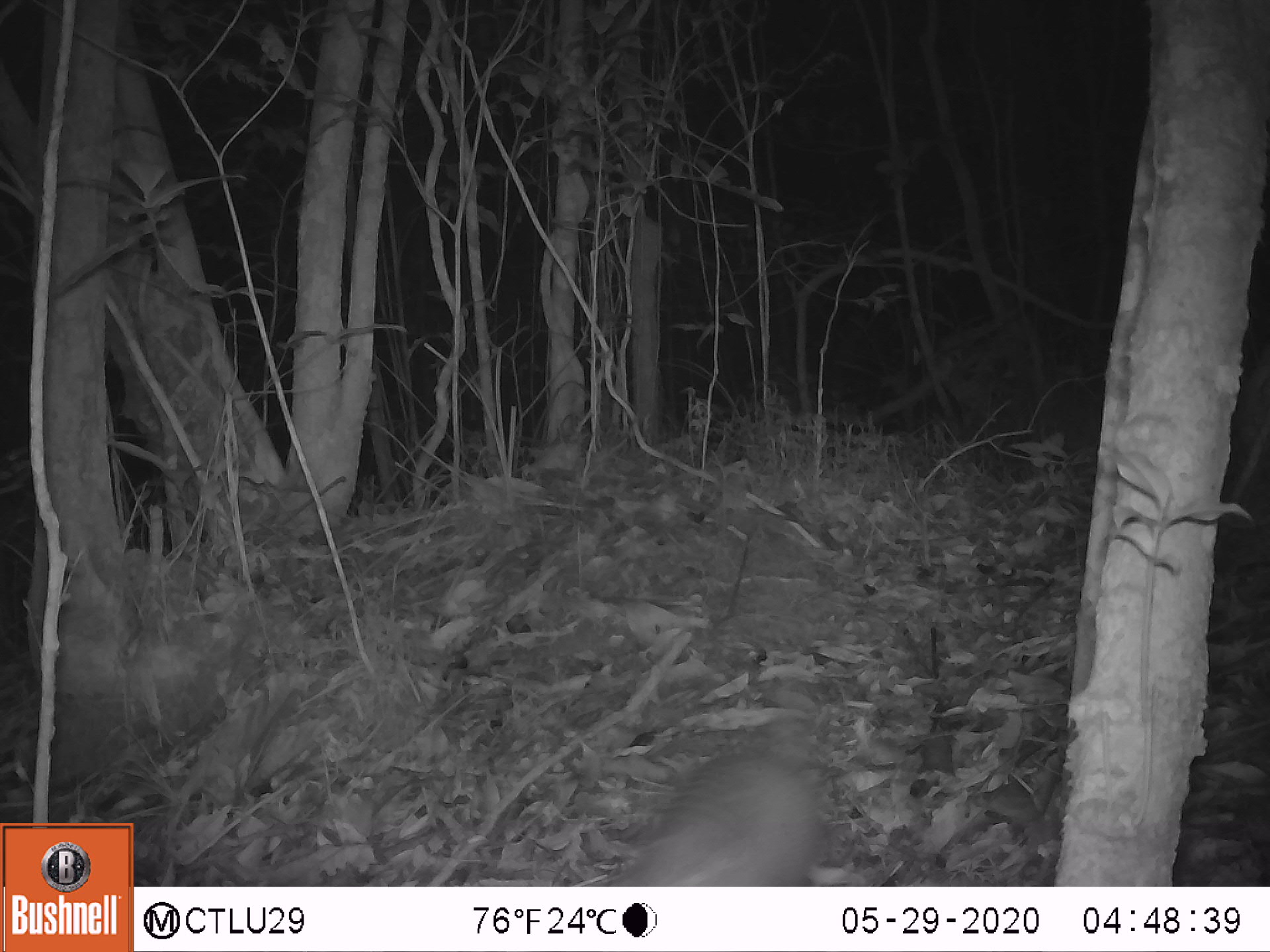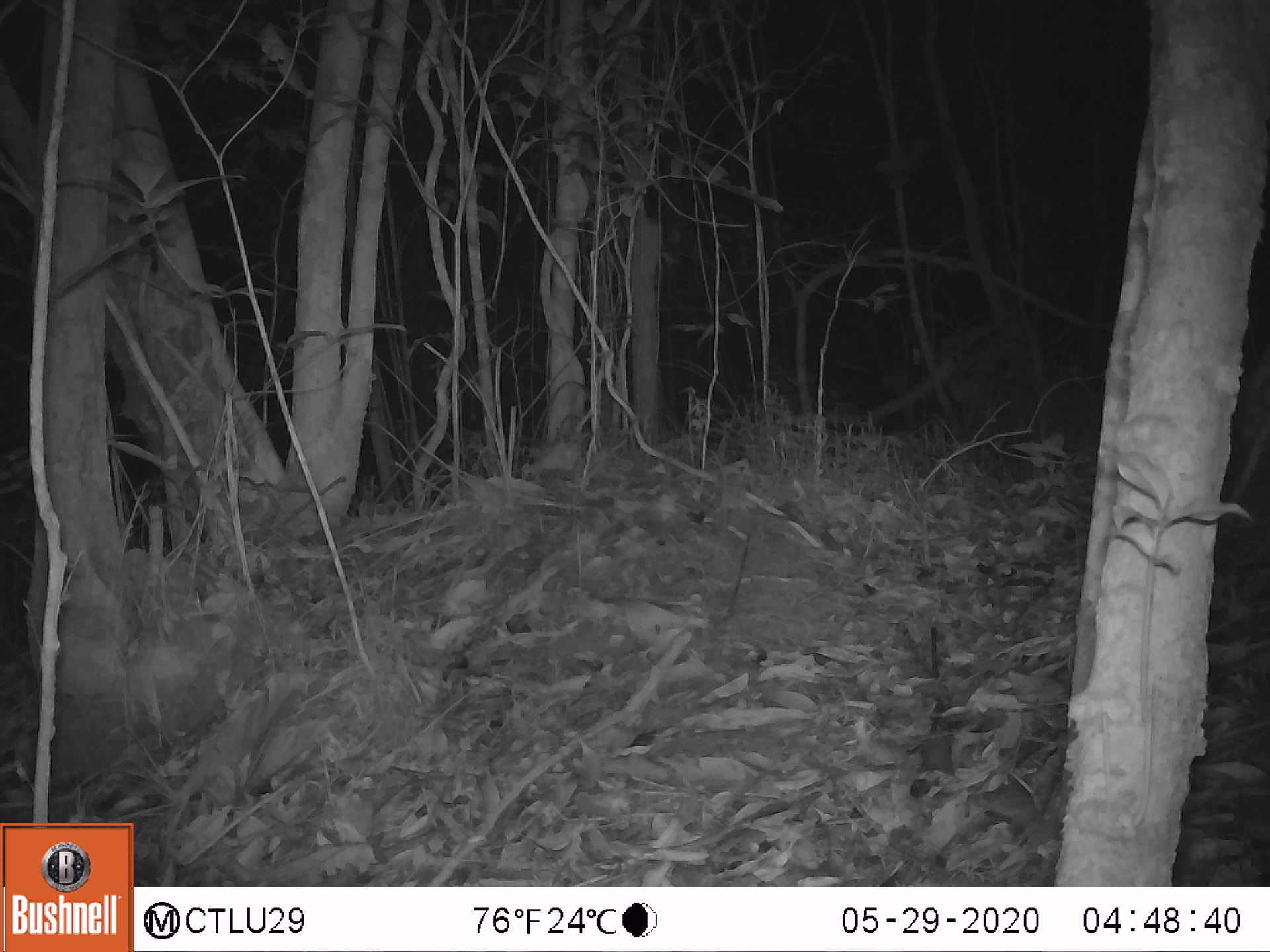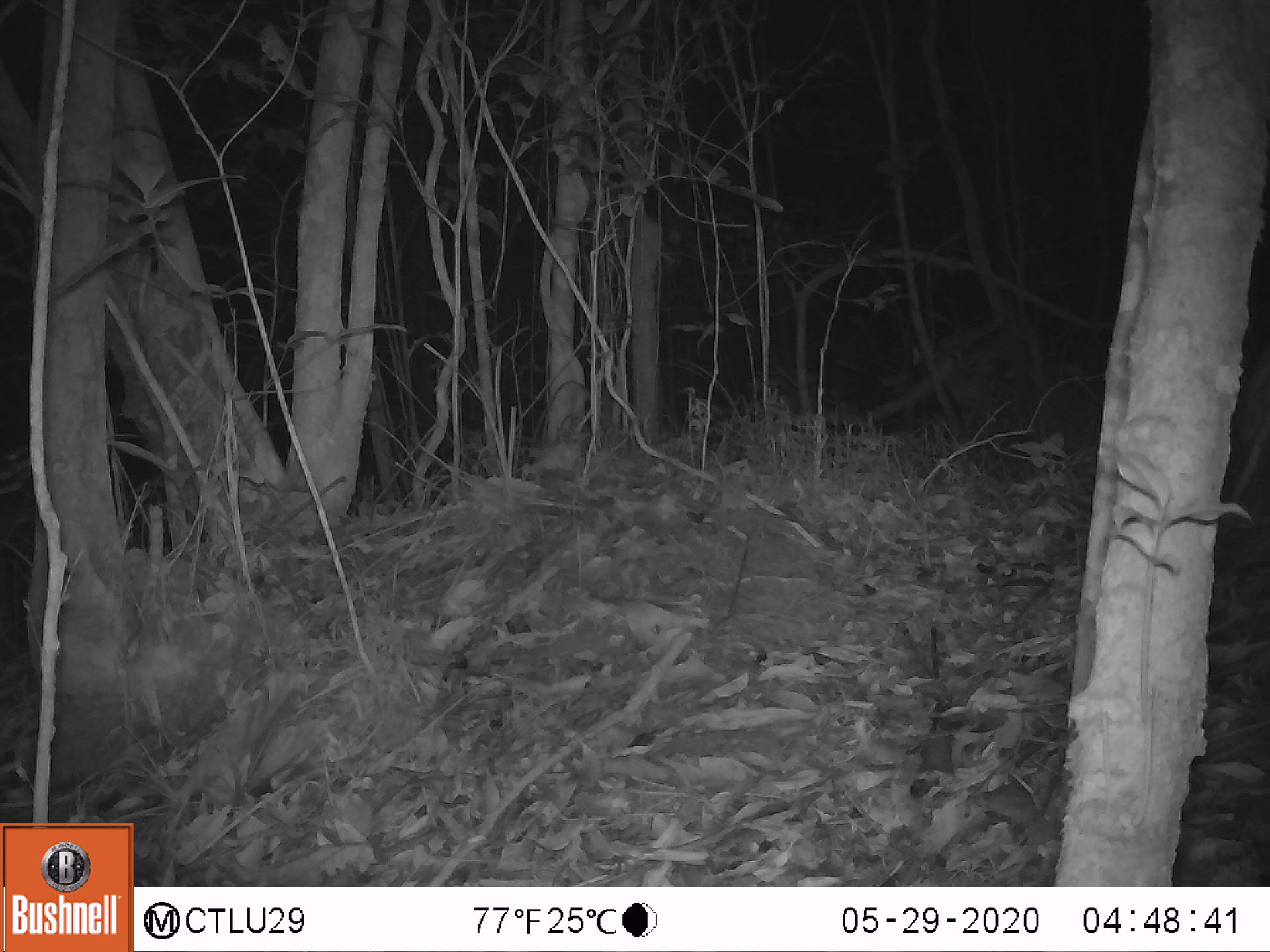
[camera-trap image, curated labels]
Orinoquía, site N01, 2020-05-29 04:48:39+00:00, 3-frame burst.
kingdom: Animalia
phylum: Chordata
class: Mammalia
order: Cingulata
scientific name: Cingulata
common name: armadillo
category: unknown armadillo